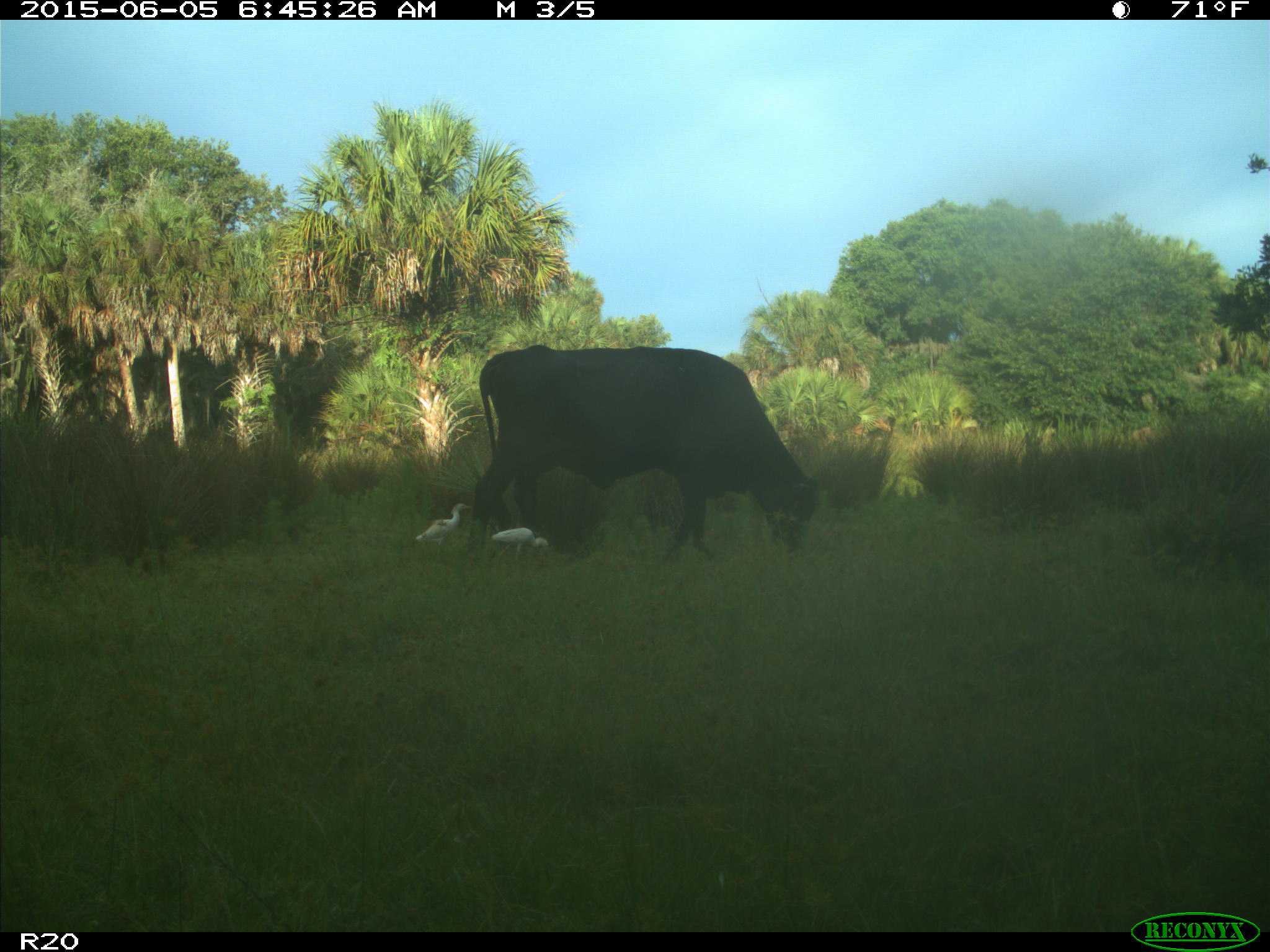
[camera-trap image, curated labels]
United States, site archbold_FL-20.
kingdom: Animalia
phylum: Chordata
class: Mammalia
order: Artiodactyla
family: Bovidae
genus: Bos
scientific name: Bos taurus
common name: domestic cow